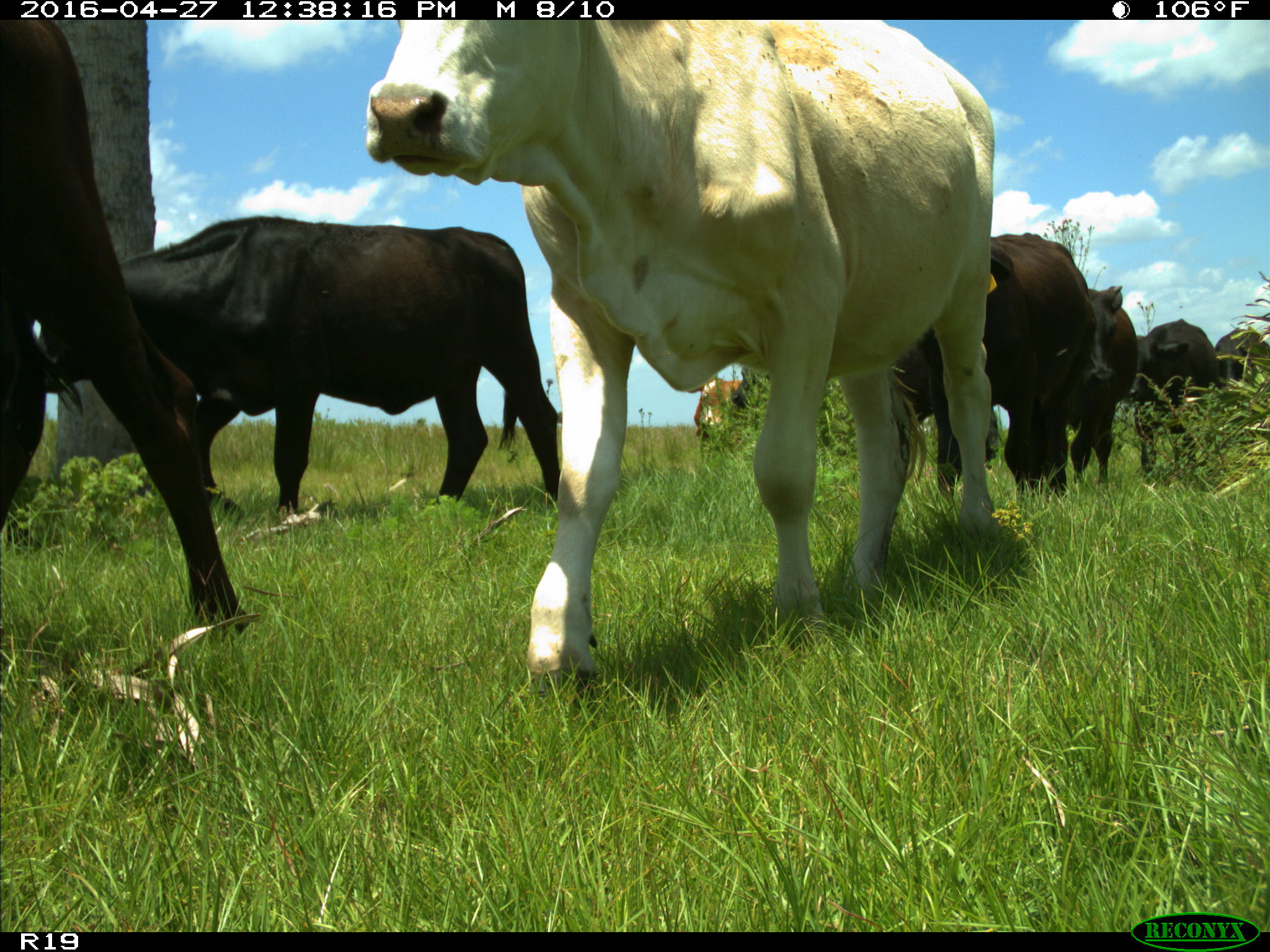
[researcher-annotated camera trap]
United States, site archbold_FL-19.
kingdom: Animalia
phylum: Chordata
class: Mammalia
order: Artiodactyla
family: Bovidae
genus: Bos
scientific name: Bos taurus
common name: domestic cow